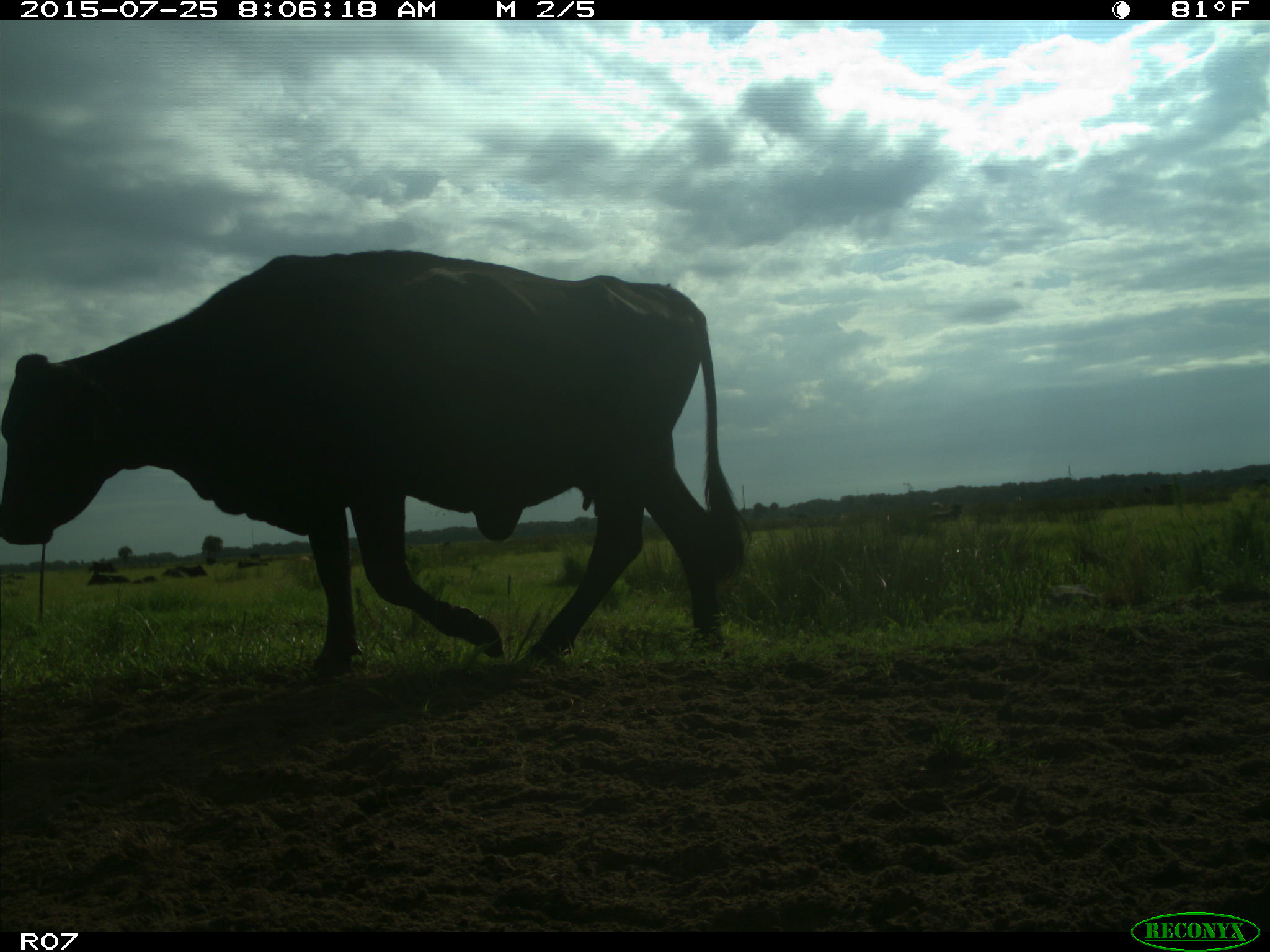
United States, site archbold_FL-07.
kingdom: Animalia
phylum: Chordata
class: Mammalia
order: Artiodactyla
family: Bovidae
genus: Bos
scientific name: Bos taurus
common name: domestic cow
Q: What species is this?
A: Bos taurus (domestic cow).